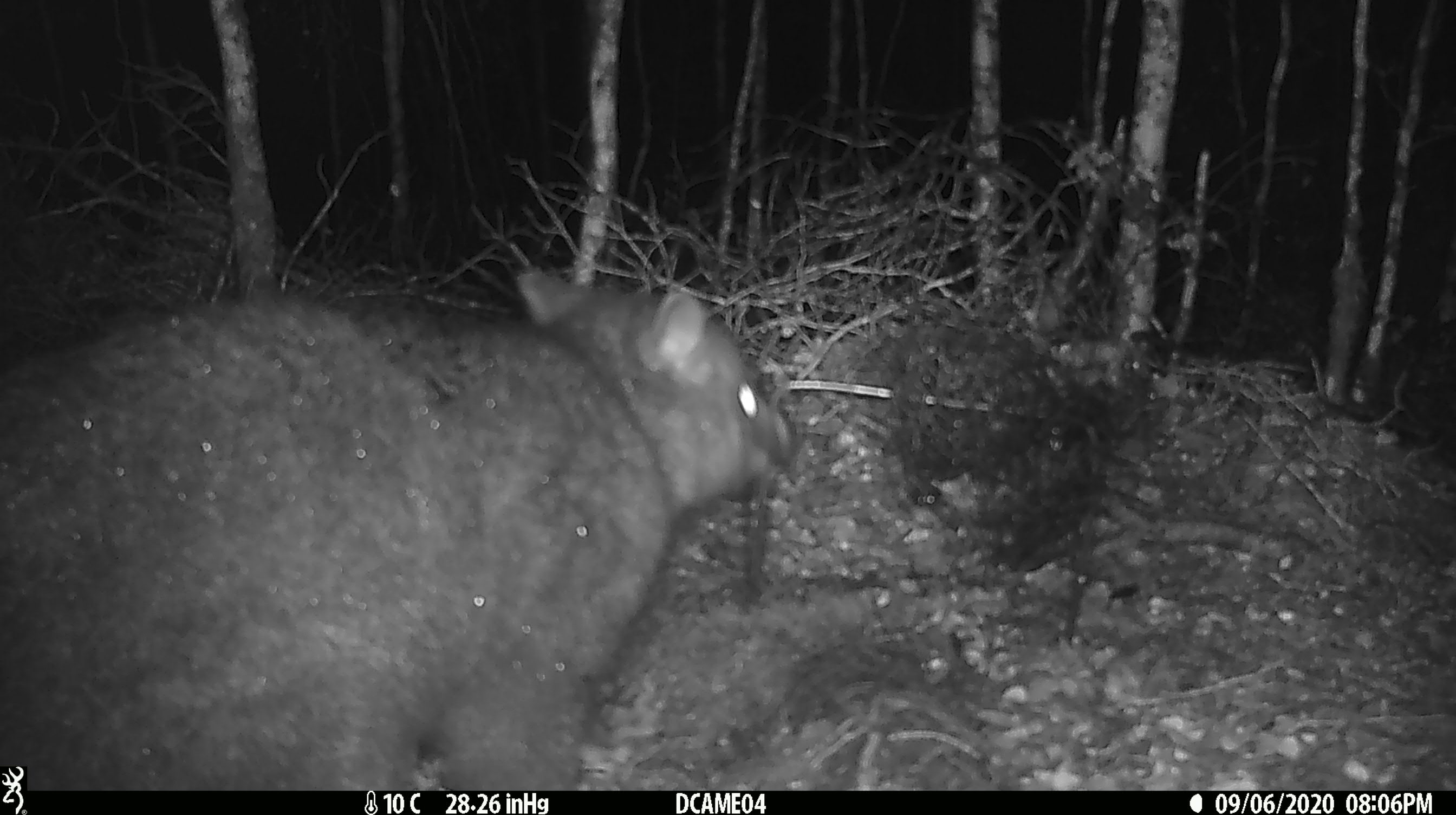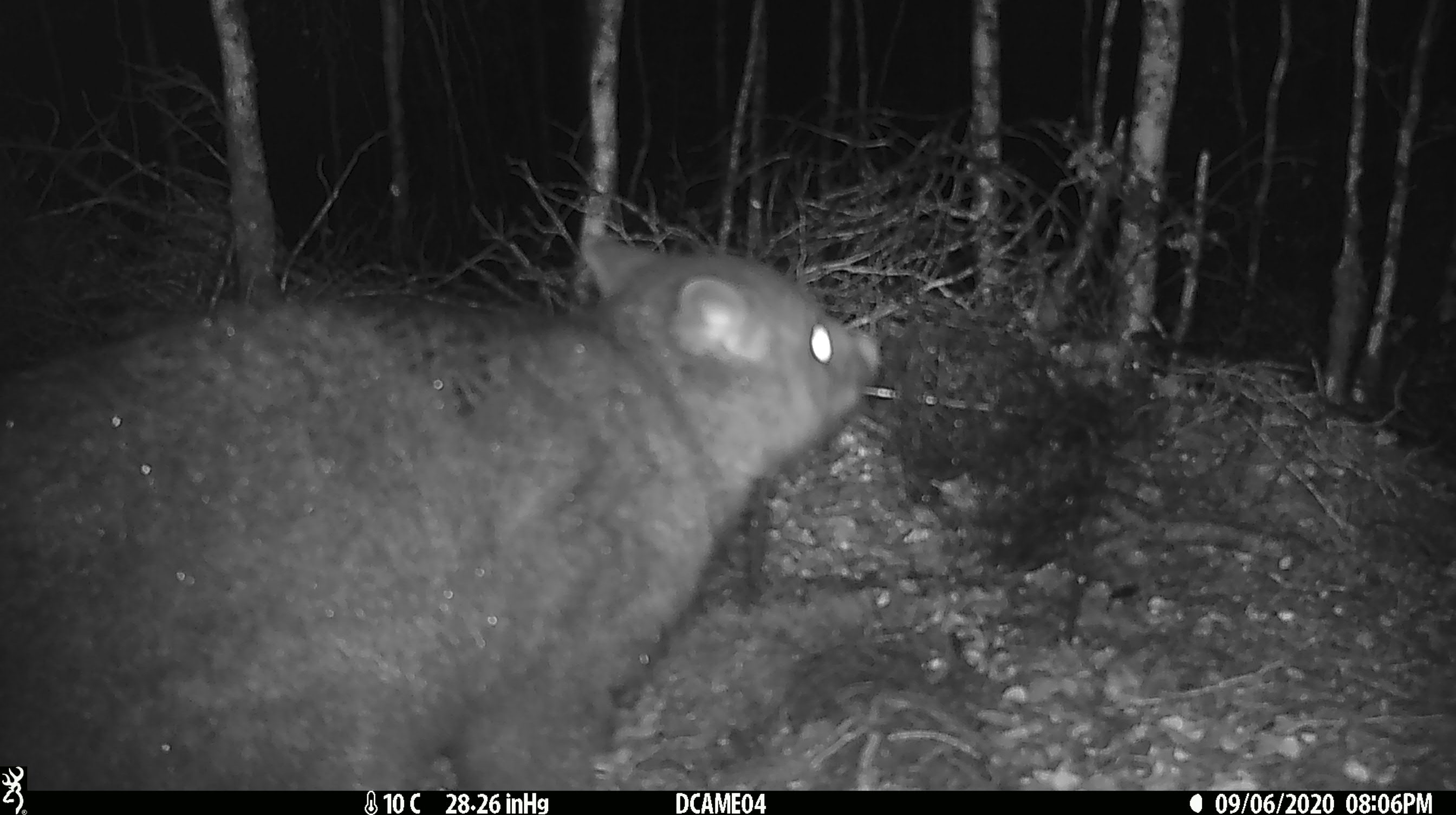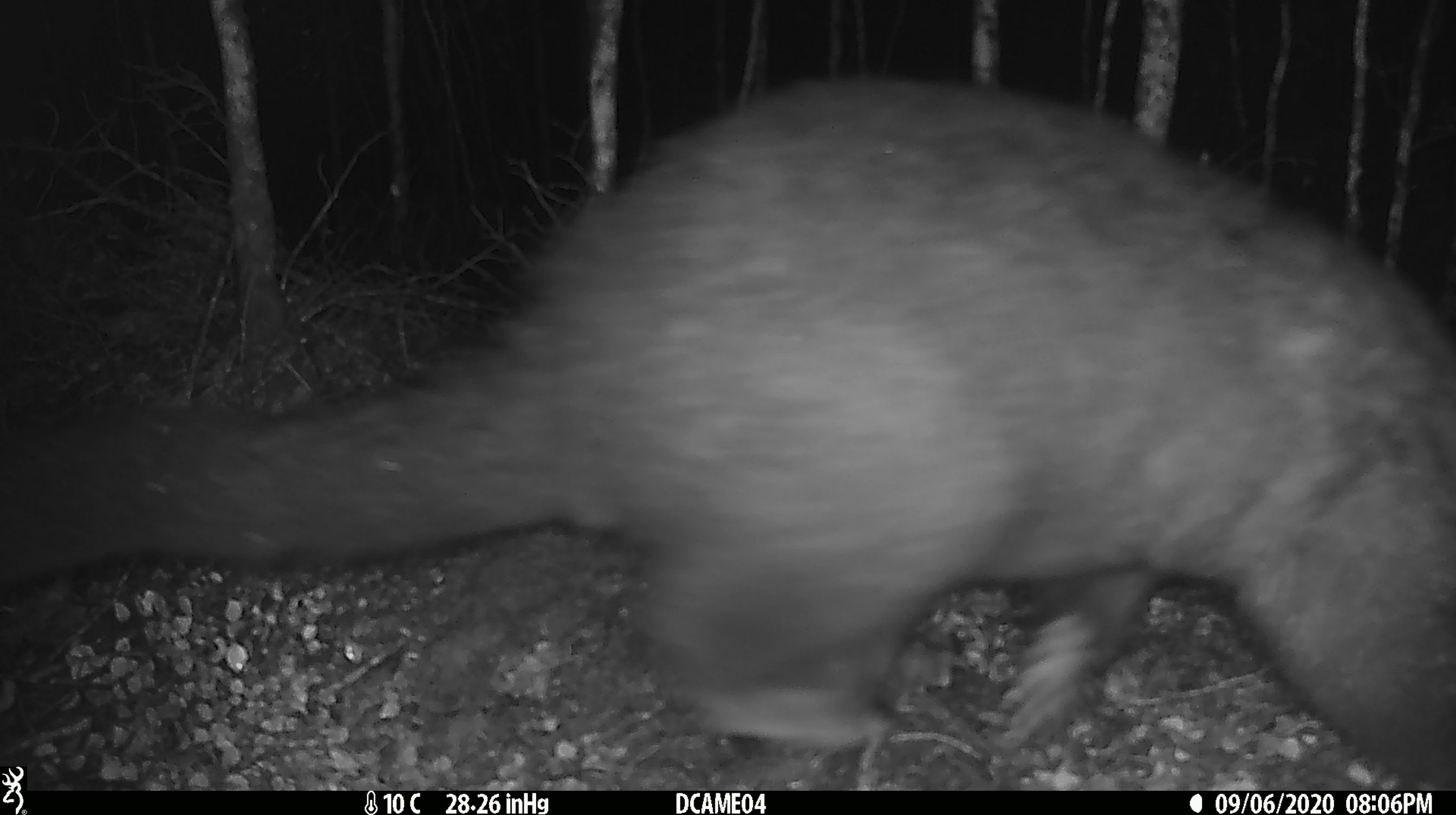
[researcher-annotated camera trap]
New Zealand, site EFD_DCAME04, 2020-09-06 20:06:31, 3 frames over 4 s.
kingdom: Animalia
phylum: Chordata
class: Mammalia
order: Diprotodontia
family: Phalangeridae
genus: Trichosurus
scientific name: Trichosurus vulpecula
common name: common brushtail possum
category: possum